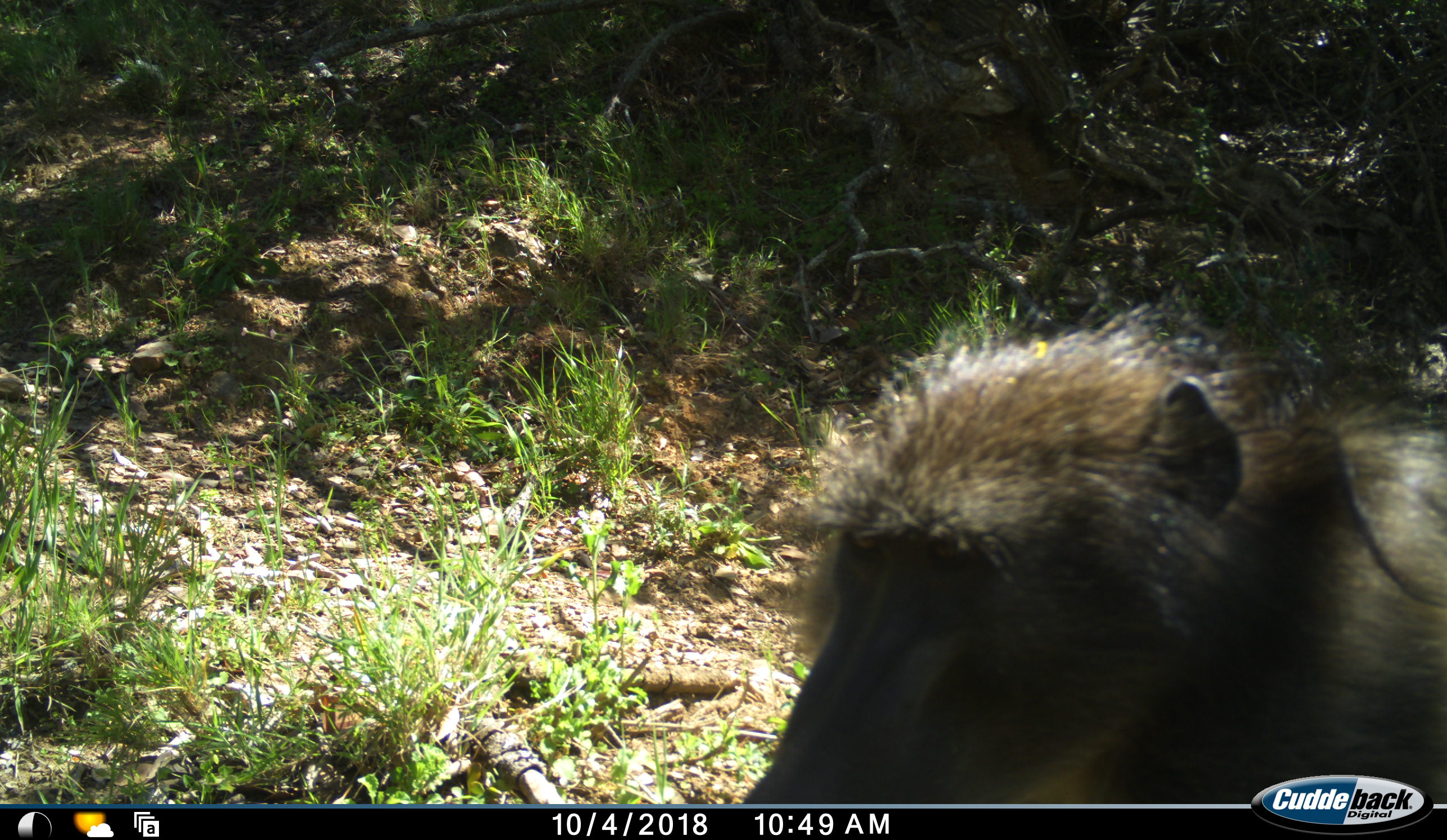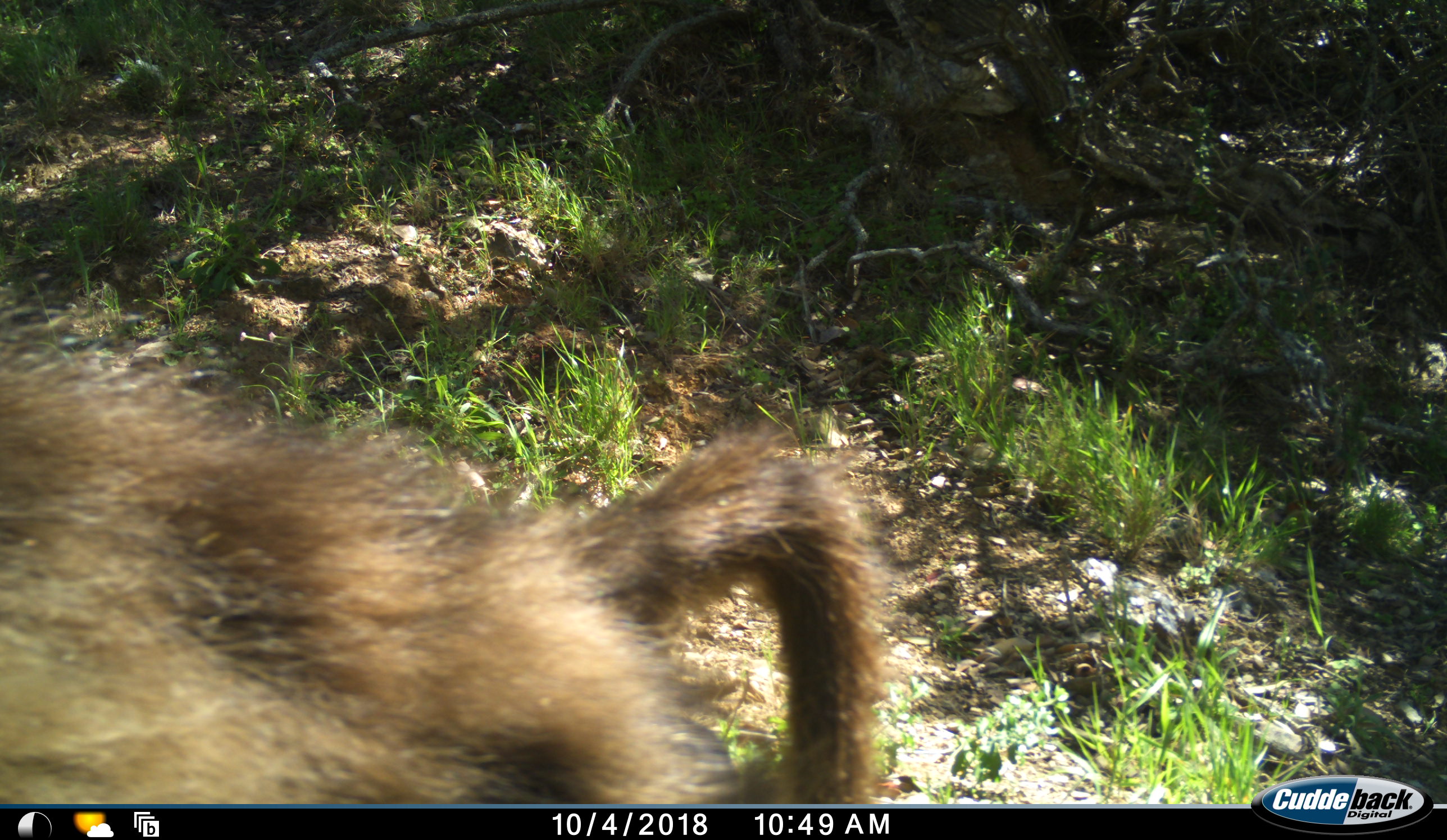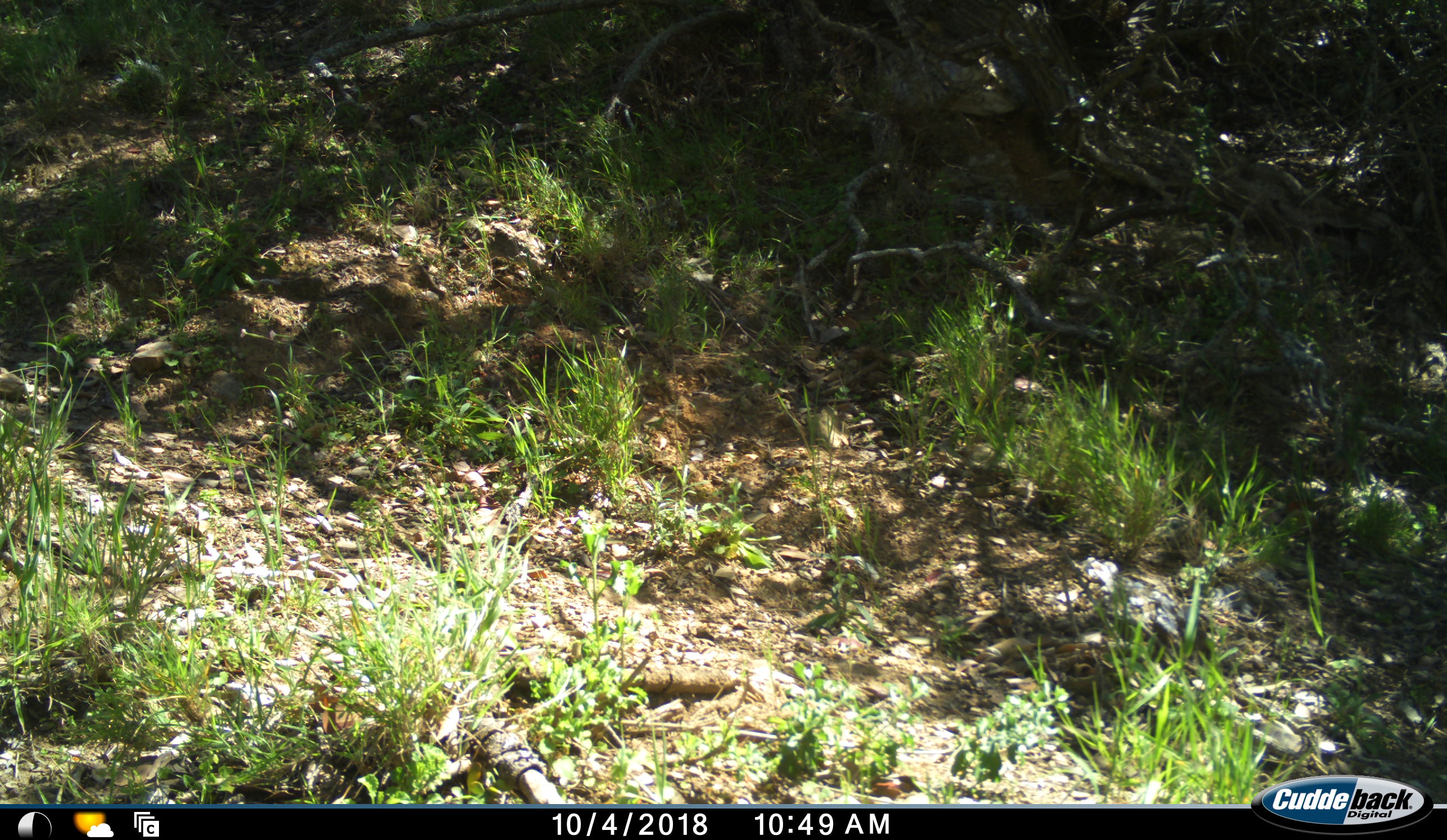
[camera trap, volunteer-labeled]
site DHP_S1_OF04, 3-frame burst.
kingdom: Animalia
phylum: Chordata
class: Mammalia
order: Primates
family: Cercopithecidae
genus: Papio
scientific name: Papio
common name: baboon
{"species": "baboon (Papio)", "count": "1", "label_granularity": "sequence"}